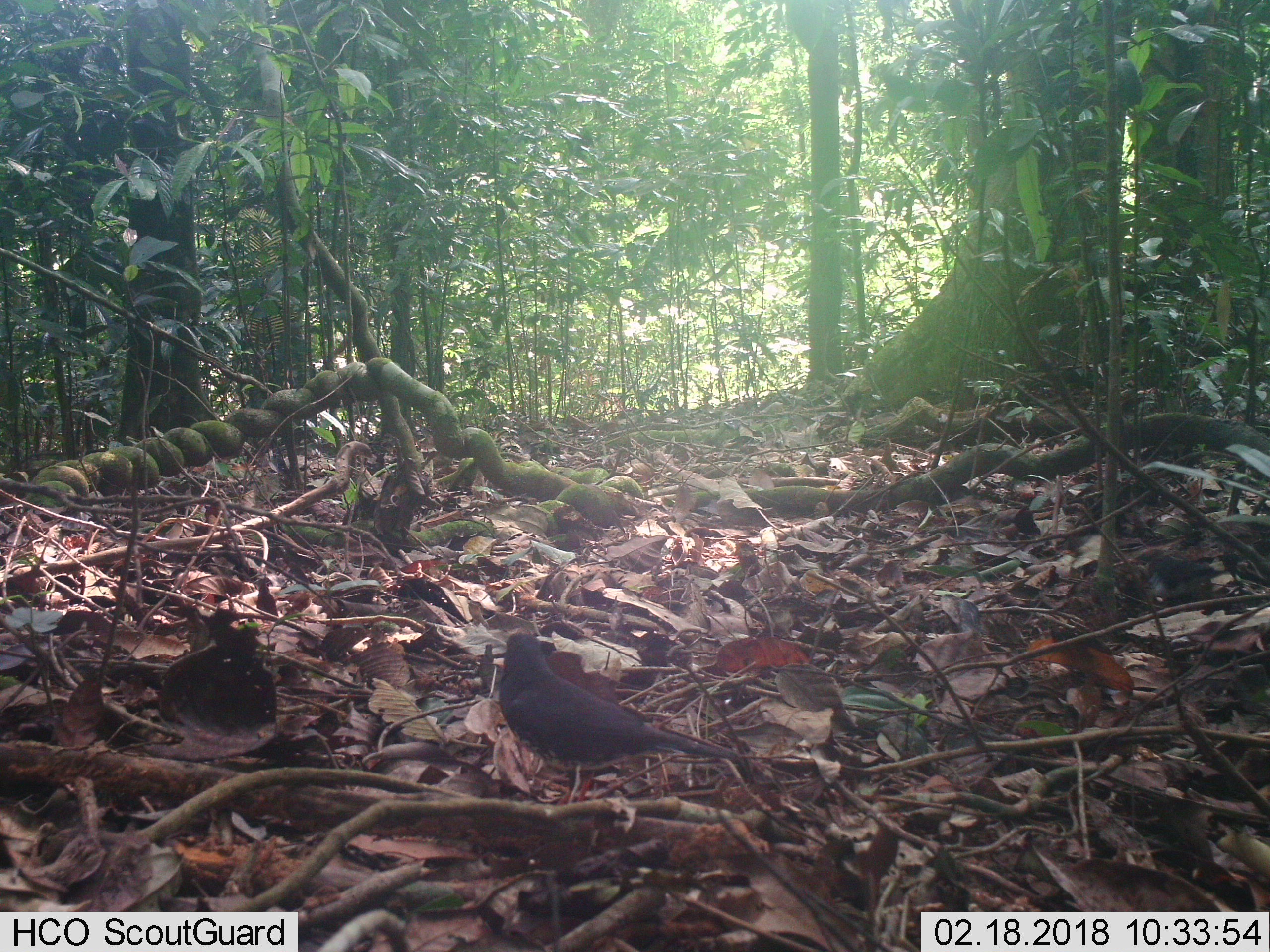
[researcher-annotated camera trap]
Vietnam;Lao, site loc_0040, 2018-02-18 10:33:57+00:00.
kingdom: Animalia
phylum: Chordata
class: Aves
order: Passeriformes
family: Turdidae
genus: Turdus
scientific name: Turdus cardis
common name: japanese thrush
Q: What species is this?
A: Japanese thrush (Turdus cardis).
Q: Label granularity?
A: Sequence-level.